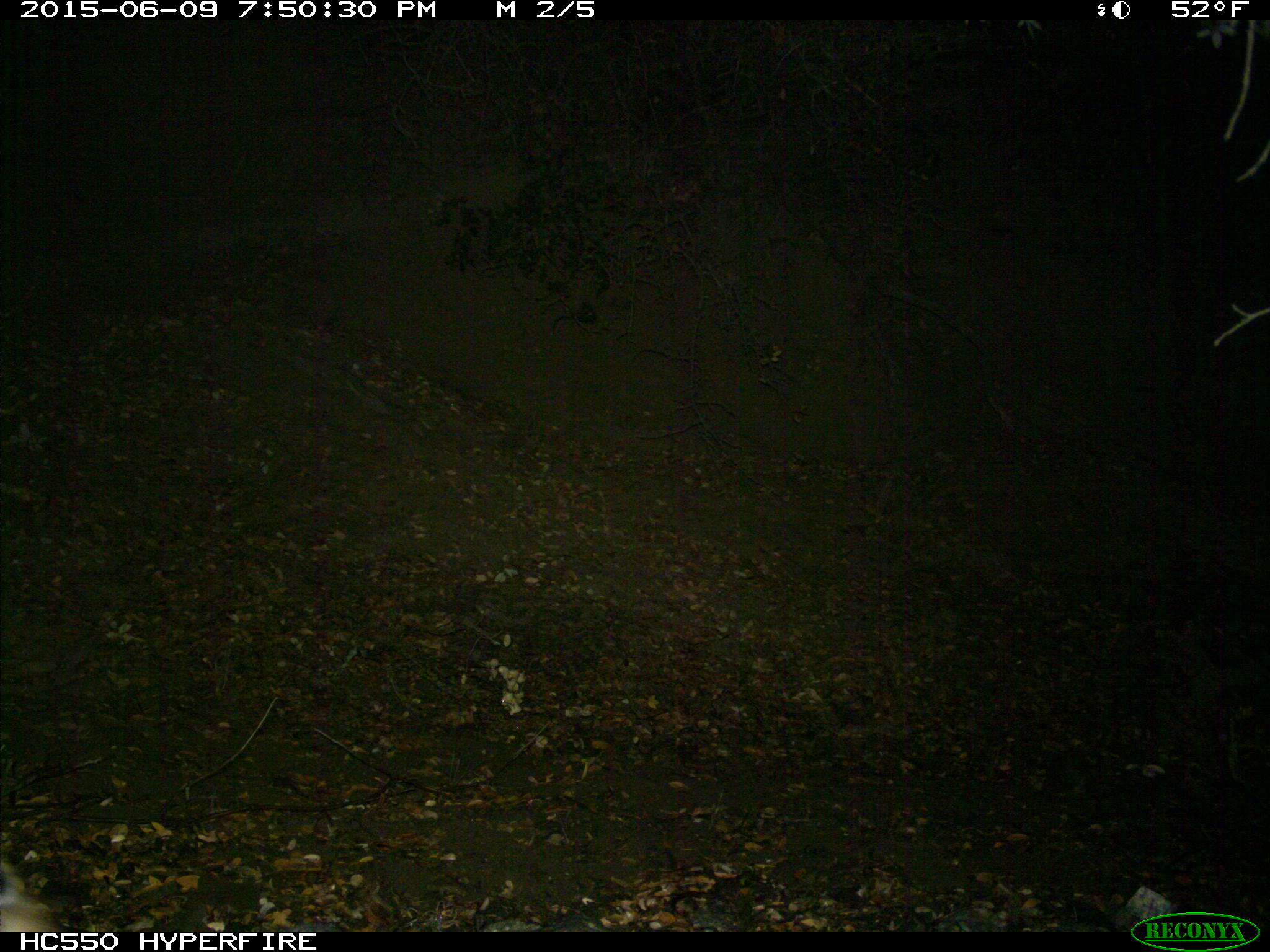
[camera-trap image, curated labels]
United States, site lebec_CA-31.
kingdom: Animalia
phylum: Chordata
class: Mammalia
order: Carnivora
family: Felidae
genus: Lynx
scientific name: Lynx rufus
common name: bobcat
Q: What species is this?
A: Lynx rufus (bobcat).